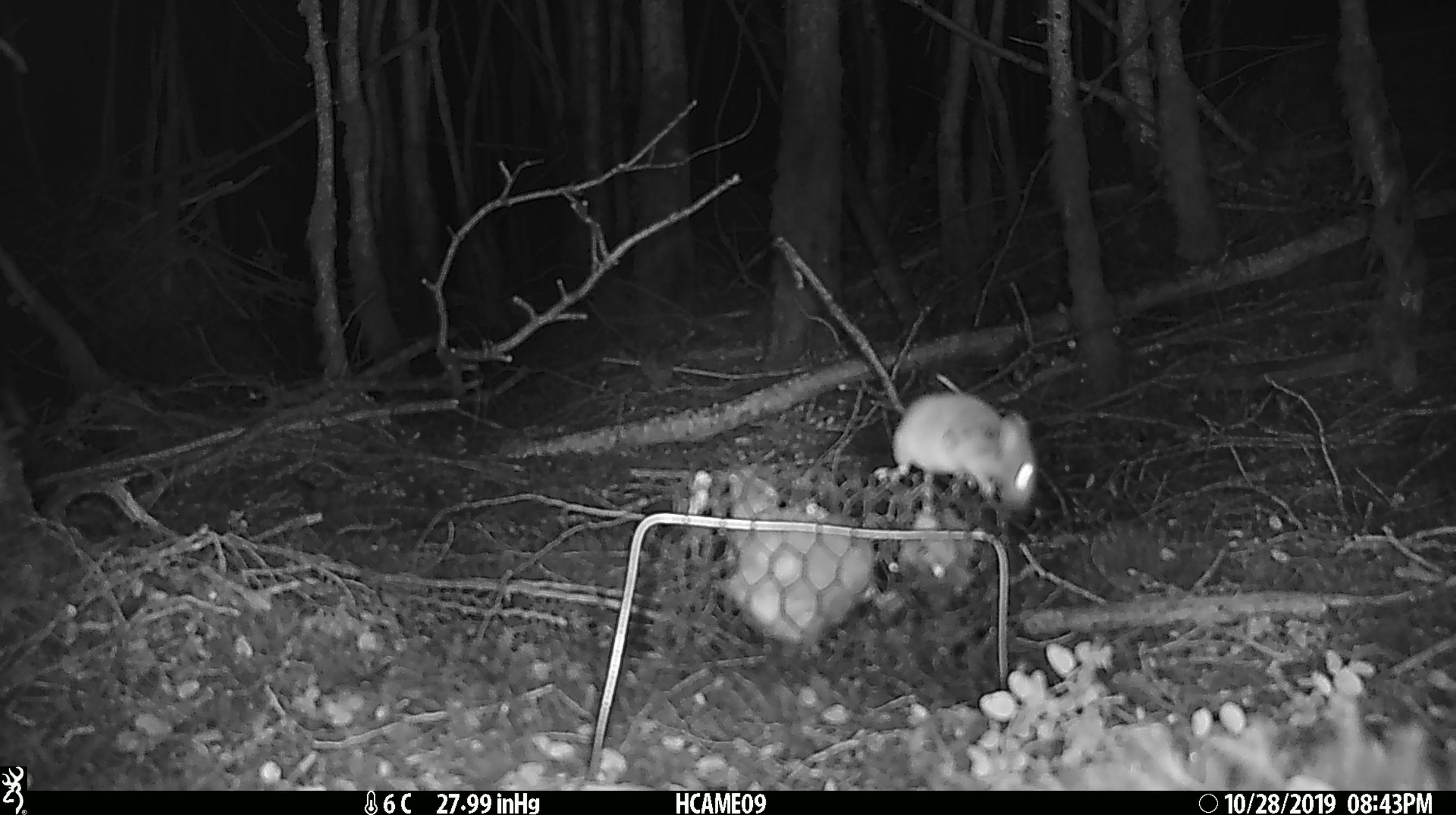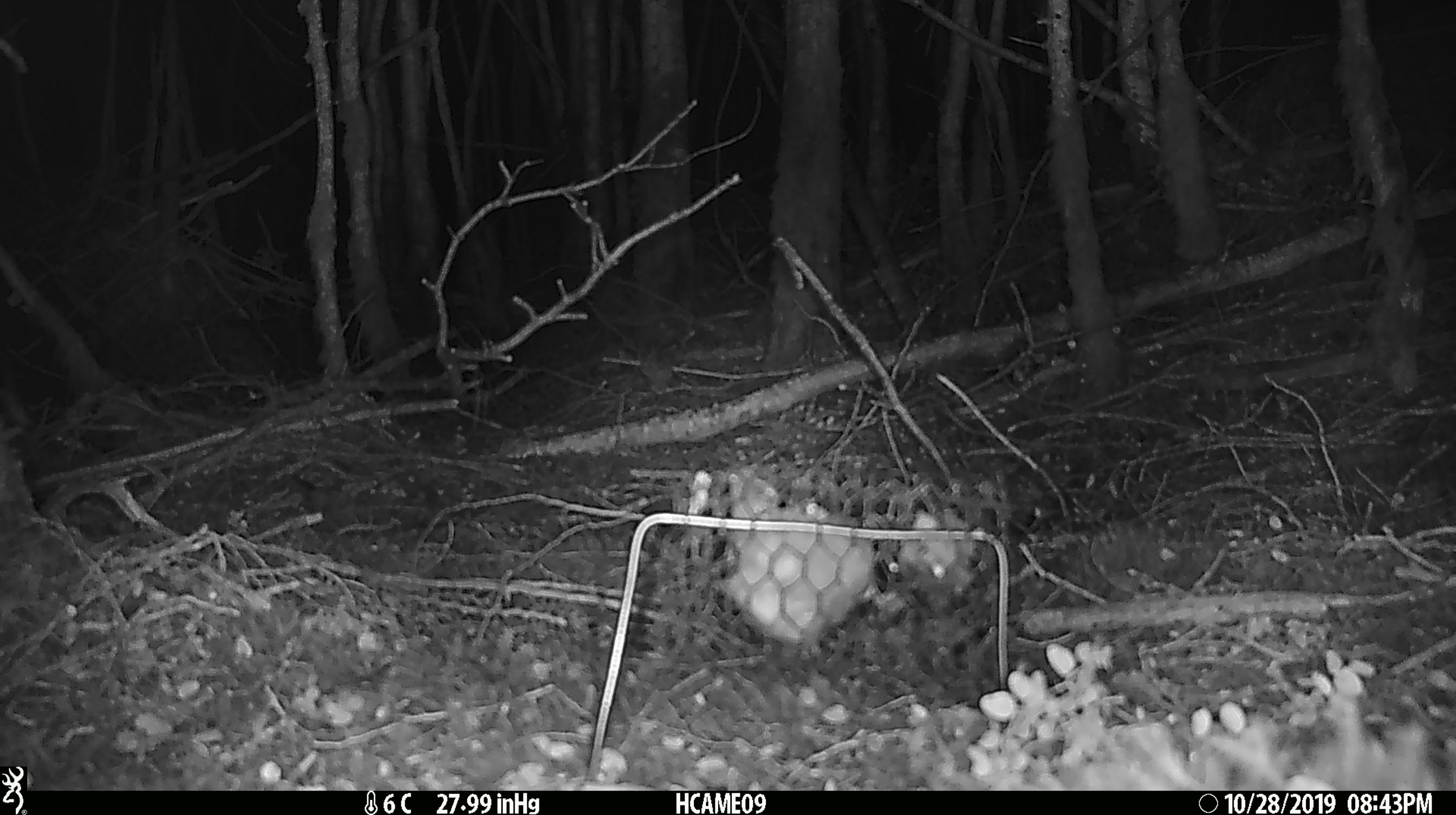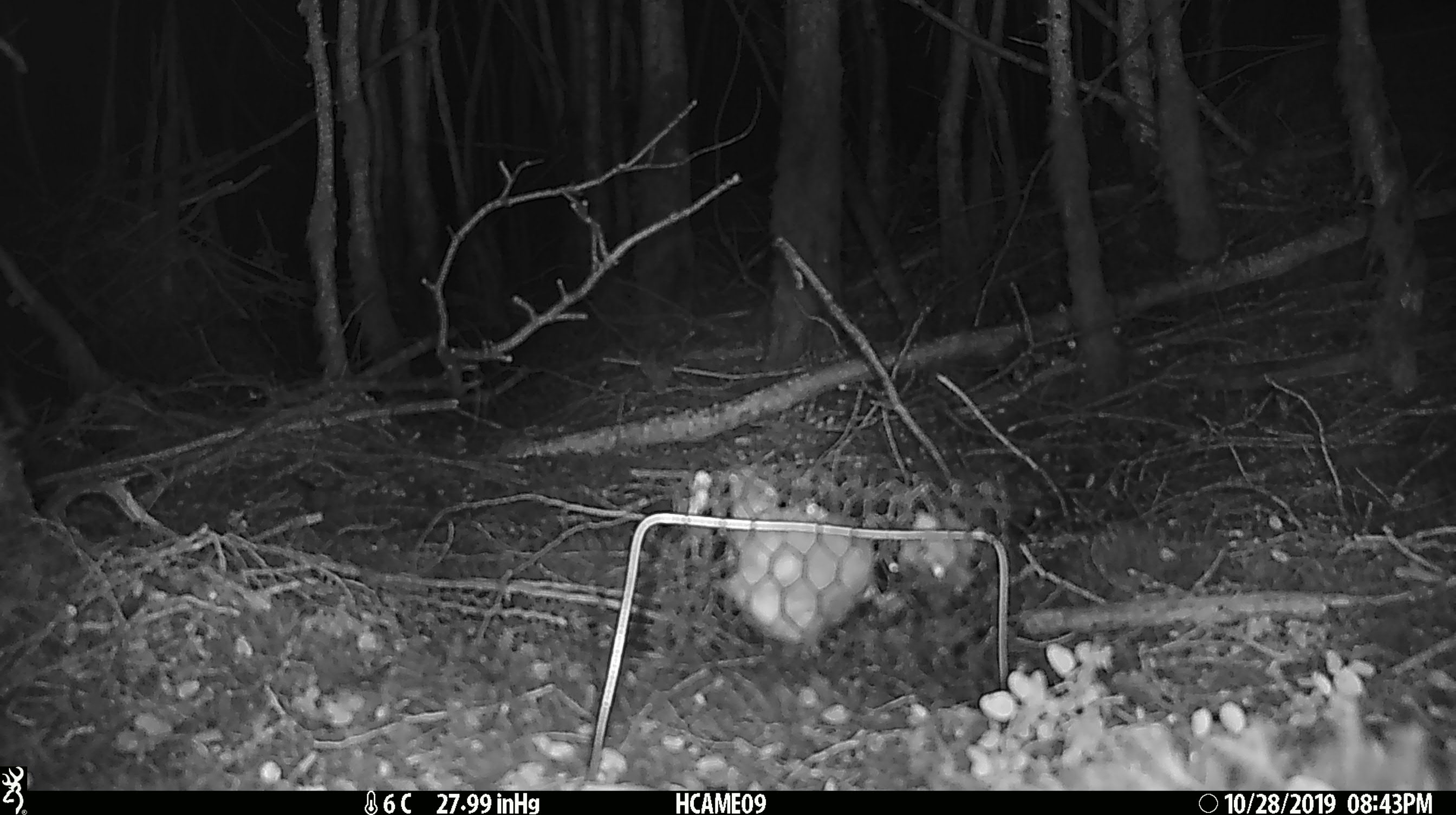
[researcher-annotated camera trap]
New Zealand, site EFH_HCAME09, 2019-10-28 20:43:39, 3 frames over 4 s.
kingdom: Animalia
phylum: Chordata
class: Mammalia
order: Rodentia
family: Muridae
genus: Mus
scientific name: Mus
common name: mouse